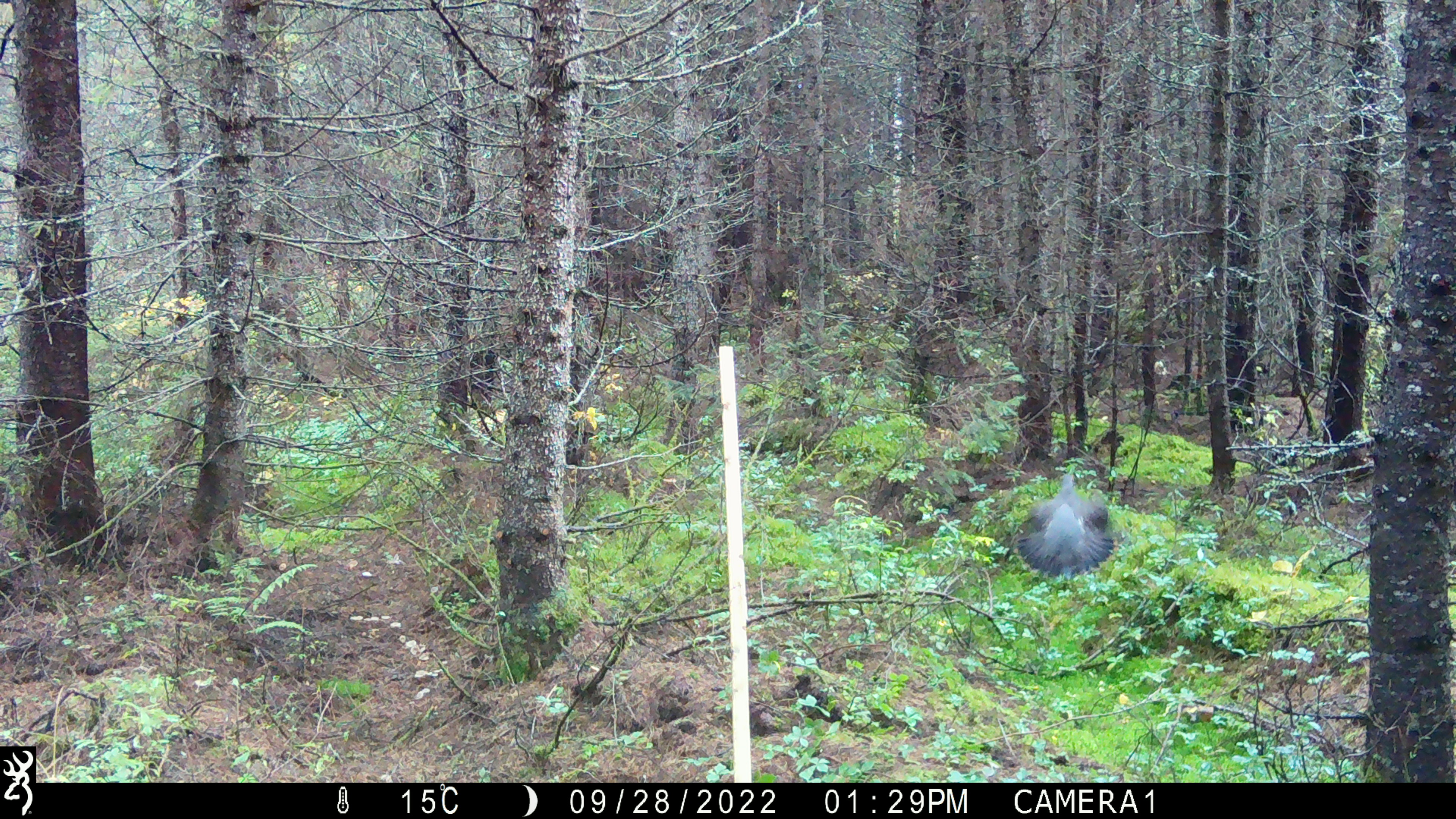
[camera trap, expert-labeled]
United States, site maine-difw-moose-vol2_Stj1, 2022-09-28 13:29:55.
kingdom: Animalia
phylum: Chordata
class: Aves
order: Galliformes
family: Phasianidae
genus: Canachites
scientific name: Canachites canadensis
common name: spruce grouse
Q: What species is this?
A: Spruce grouse (Canachites canadensis).